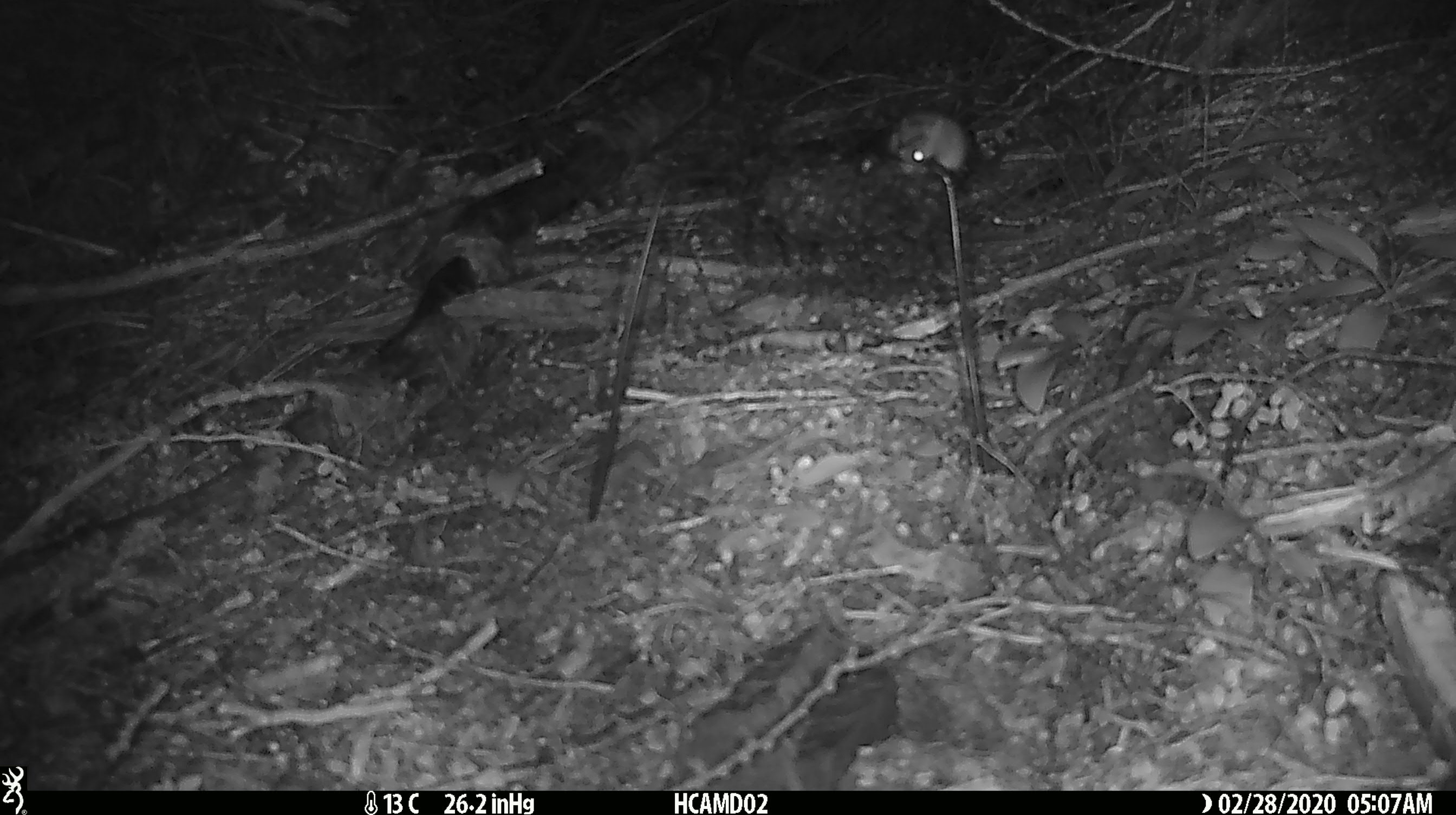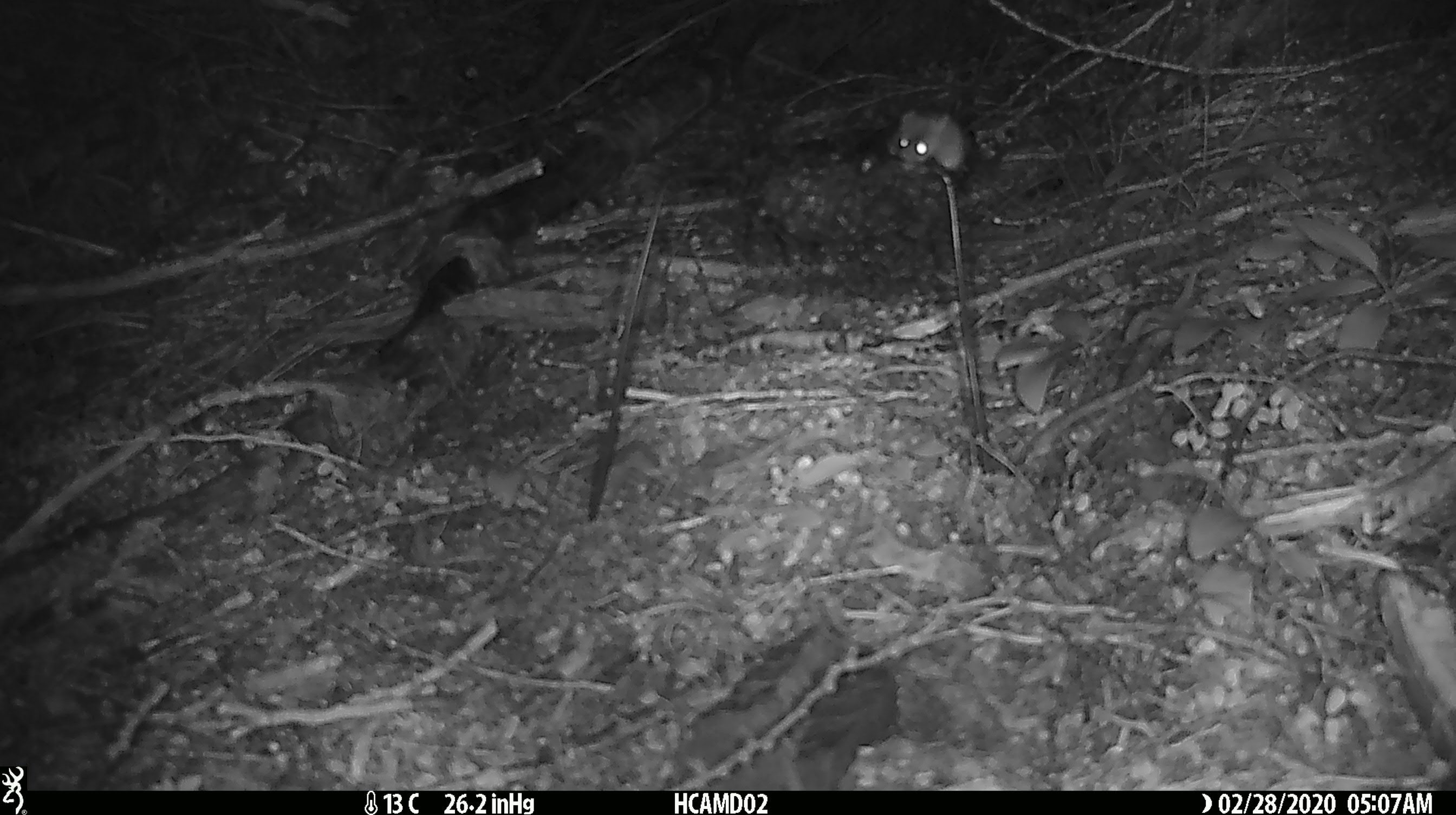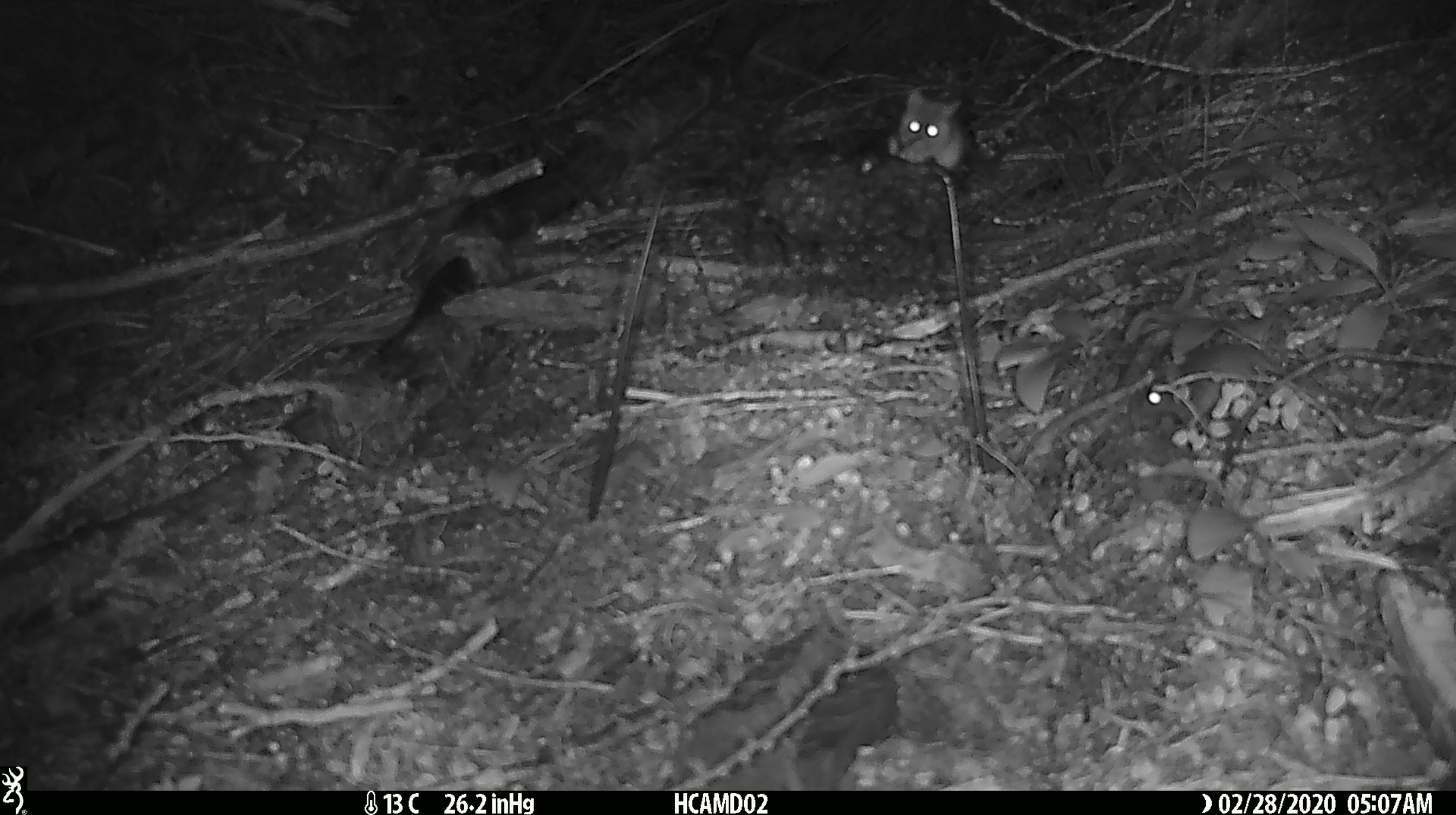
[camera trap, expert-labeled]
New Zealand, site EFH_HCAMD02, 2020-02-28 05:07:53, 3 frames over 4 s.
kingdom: Animalia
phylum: Chordata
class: Mammalia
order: Rodentia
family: Muridae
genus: Mus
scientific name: Mus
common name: mouse